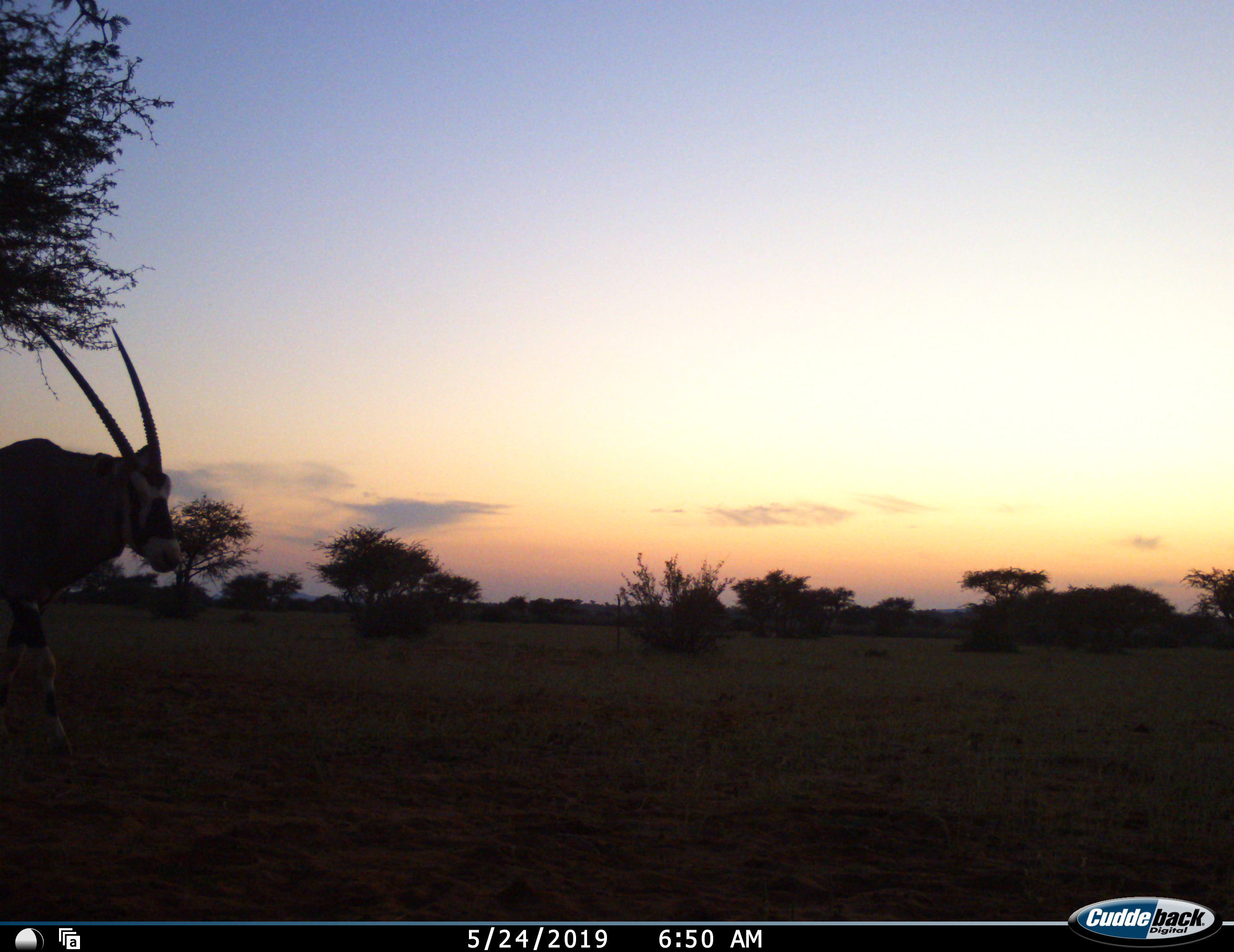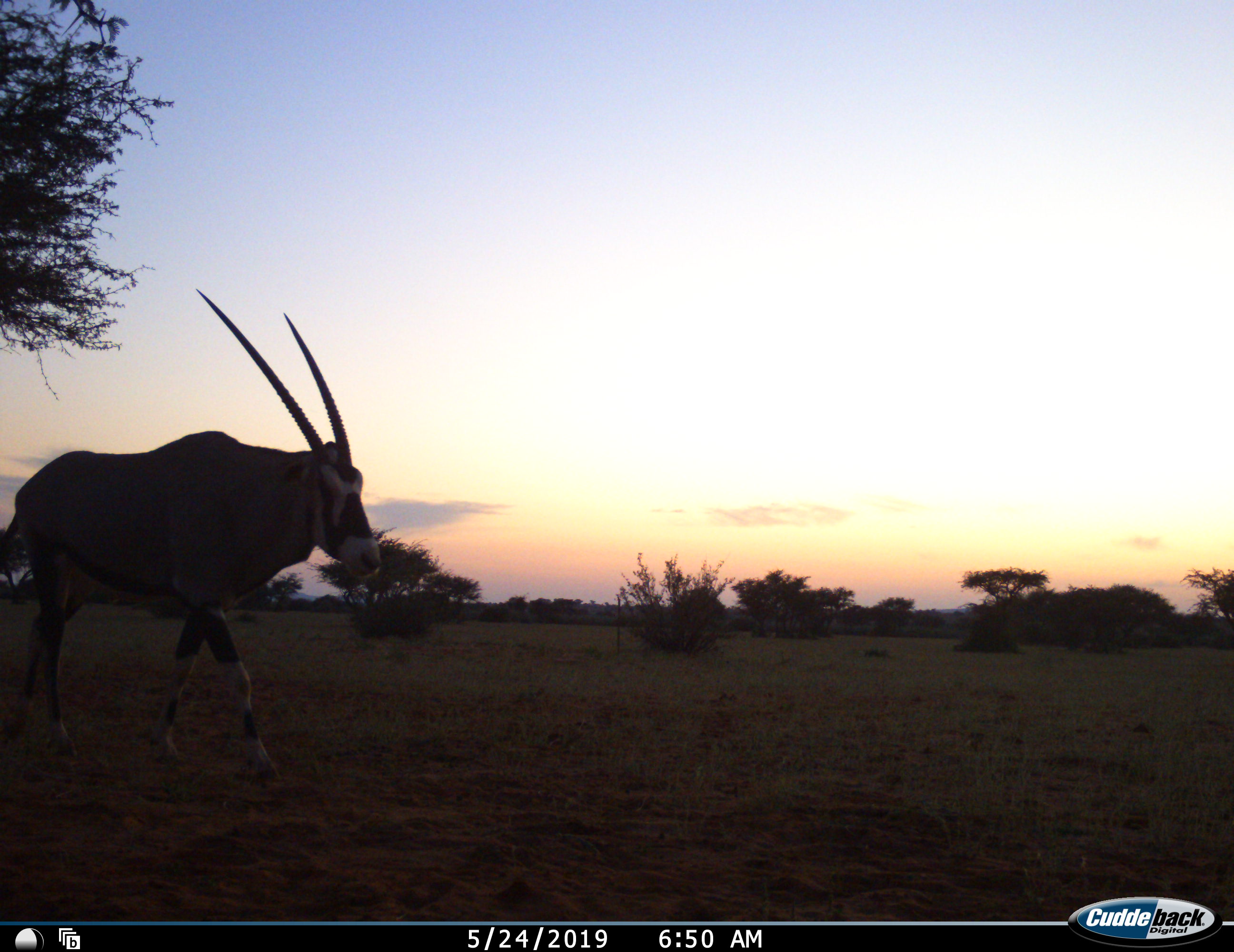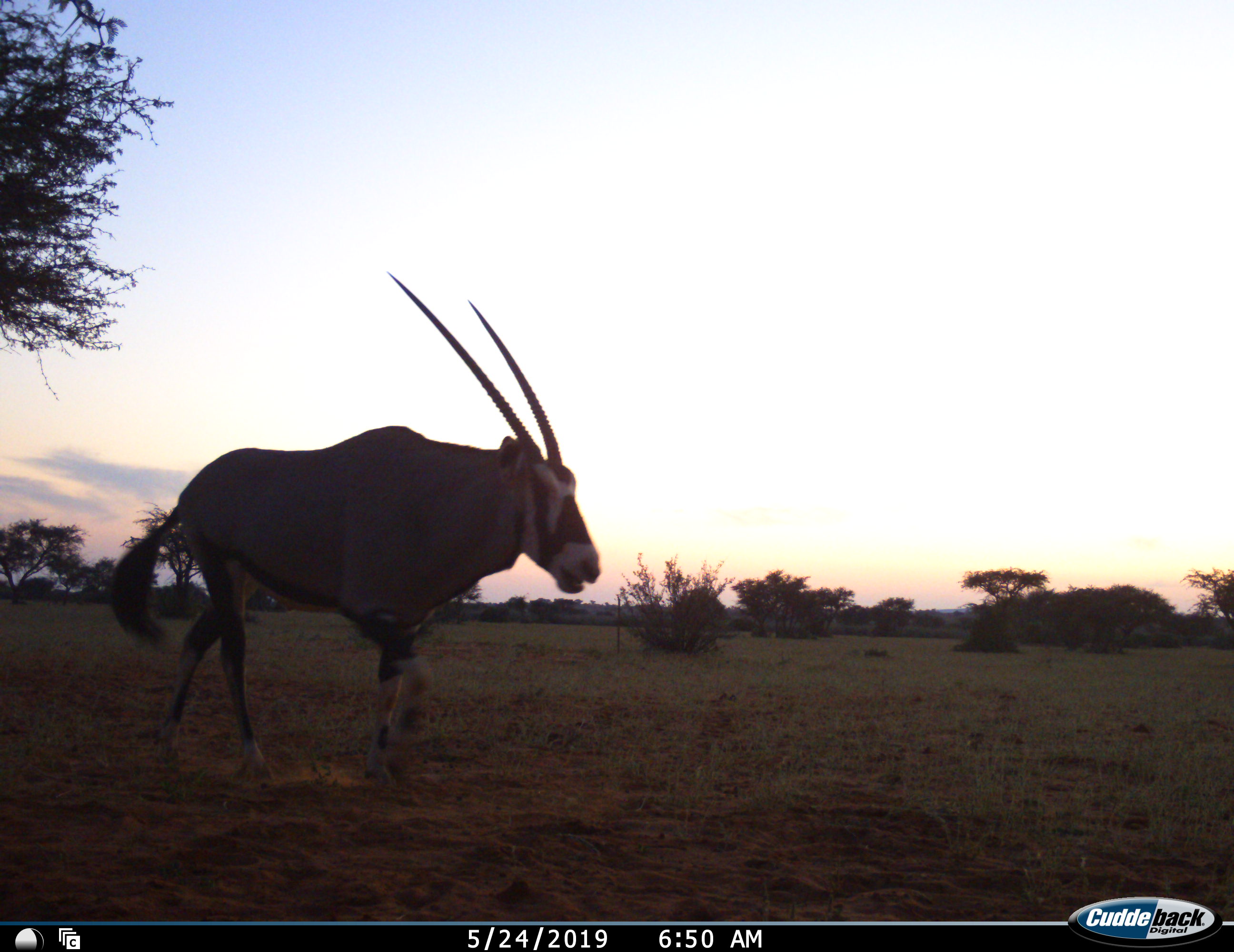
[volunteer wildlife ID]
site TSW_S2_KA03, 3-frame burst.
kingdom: Animalia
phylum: Chordata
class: Mammalia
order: Artiodactyla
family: Bovidae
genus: Oryx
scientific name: Oryx gazella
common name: gemsbok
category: oryx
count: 1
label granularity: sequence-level